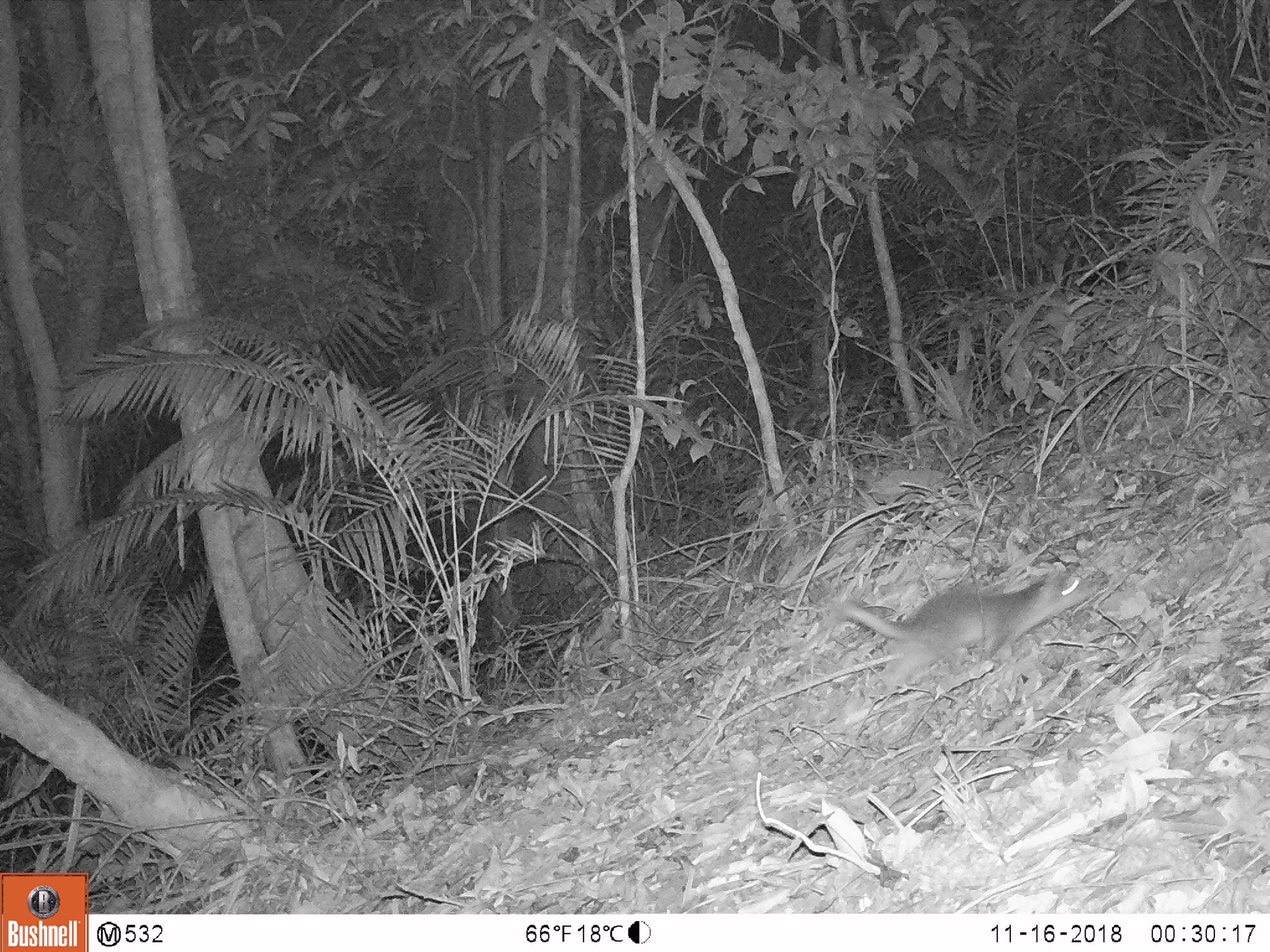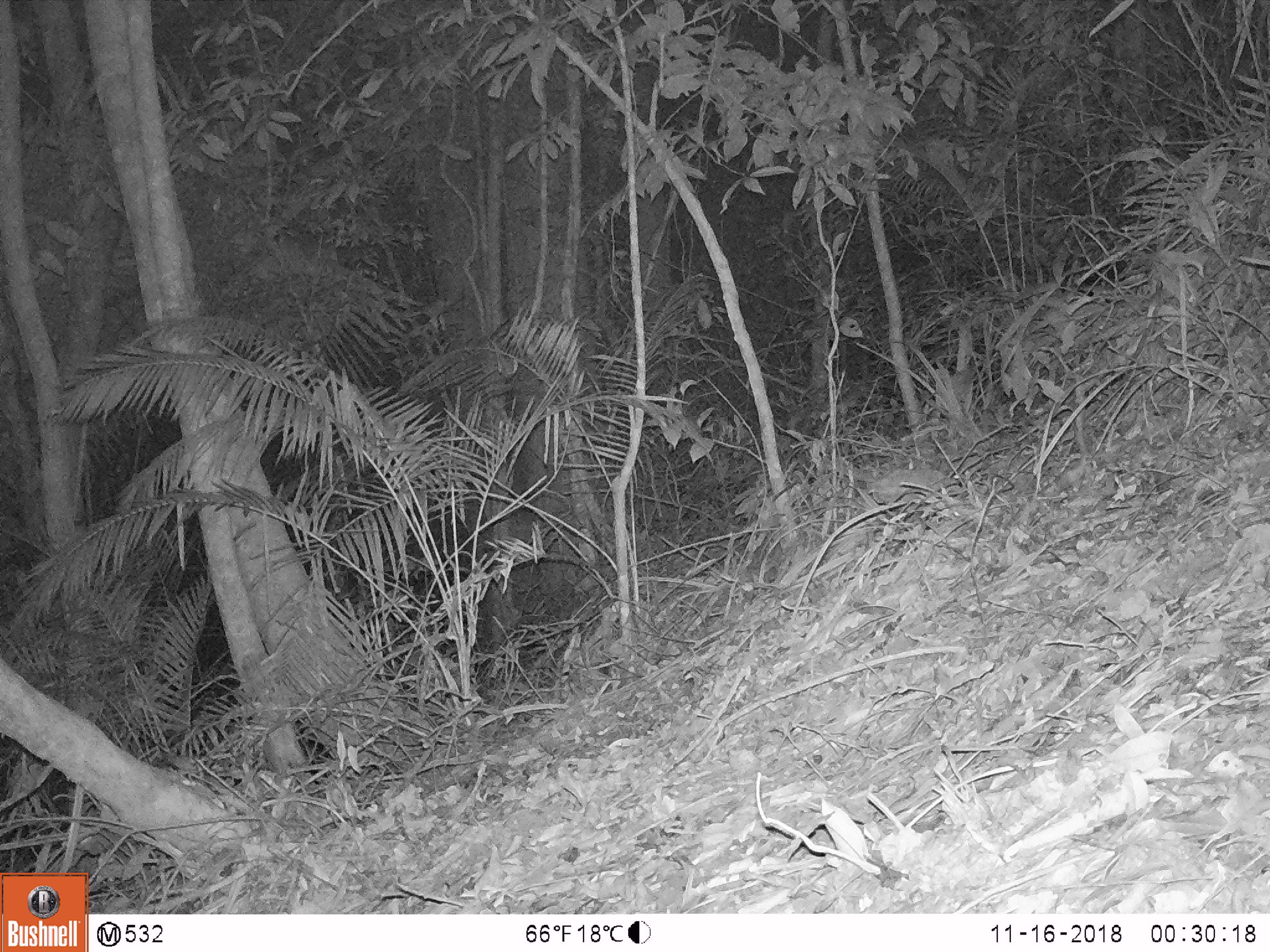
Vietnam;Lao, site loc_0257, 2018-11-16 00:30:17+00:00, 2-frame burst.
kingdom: Animalia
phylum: Chordata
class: Mammalia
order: Carnivora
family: Mustelidae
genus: Melogale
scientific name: Melogale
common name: ferret badger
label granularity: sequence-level